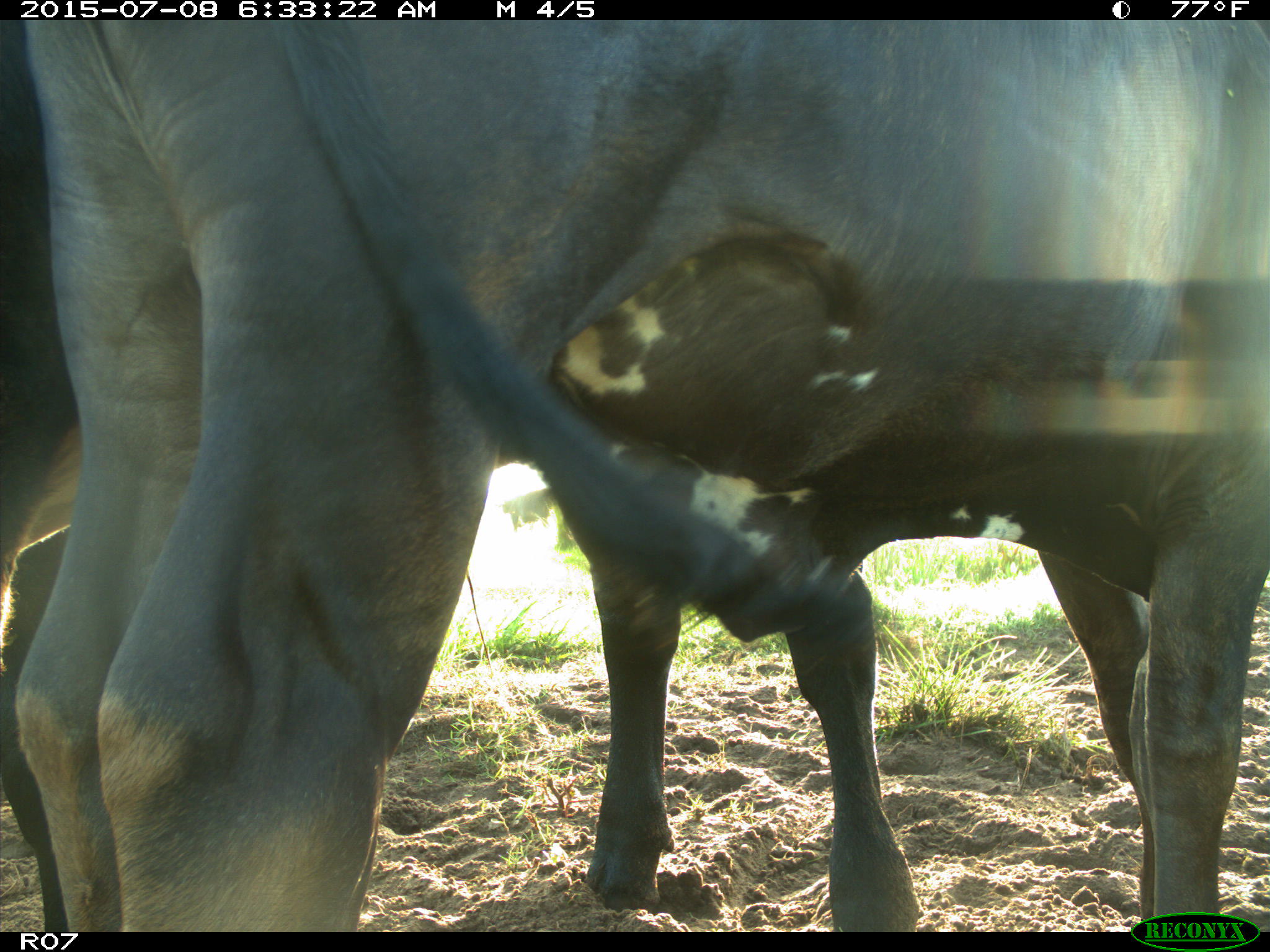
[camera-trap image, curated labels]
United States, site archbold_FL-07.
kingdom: Animalia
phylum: Chordata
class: Mammalia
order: Artiodactyla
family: Bovidae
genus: Bos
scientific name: Bos taurus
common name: domestic cow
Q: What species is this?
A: Bos taurus (domestic cow).